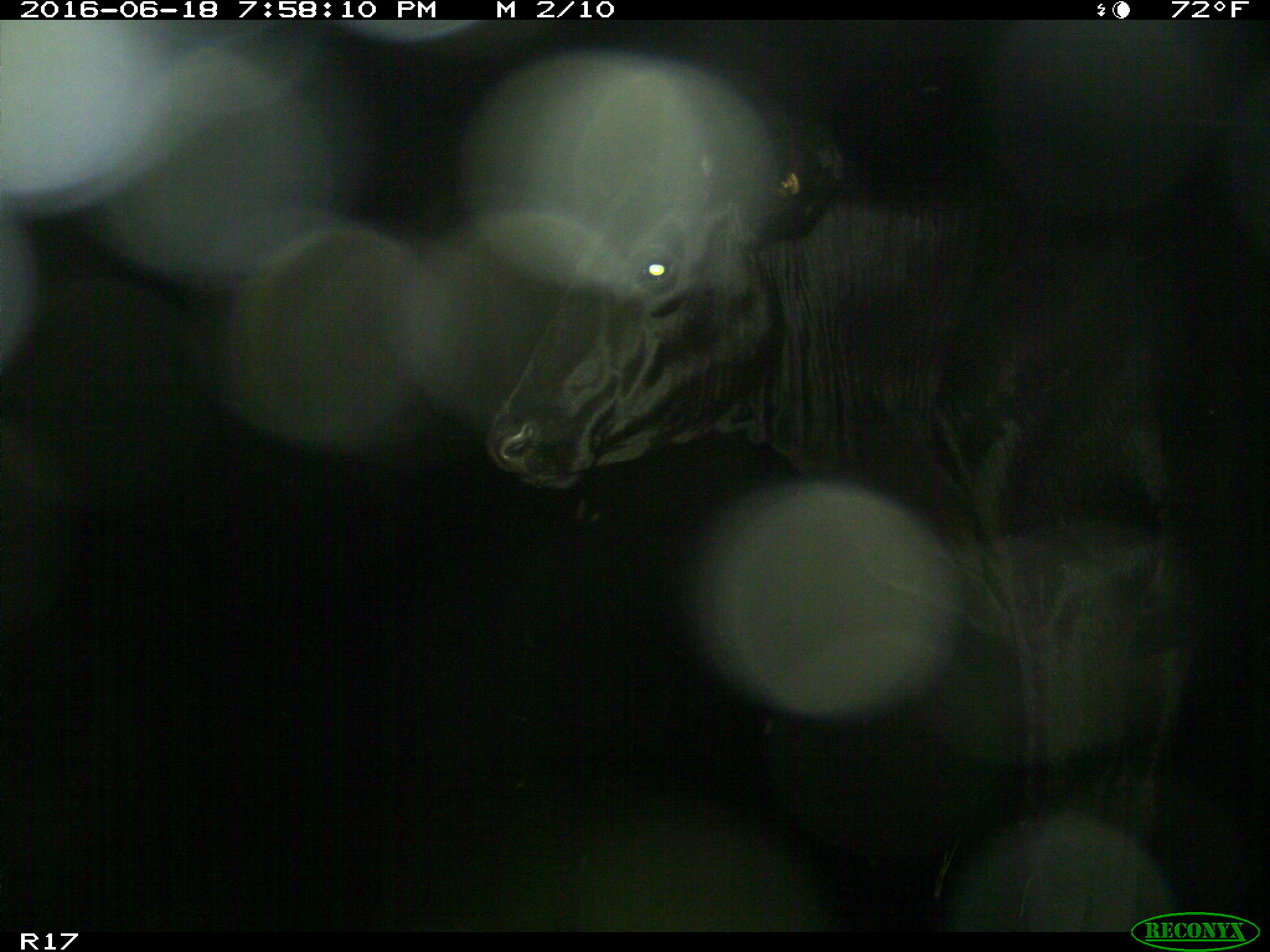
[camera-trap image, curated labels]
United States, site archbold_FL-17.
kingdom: Animalia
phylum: Chordata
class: Mammalia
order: Artiodactyla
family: Bovidae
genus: Bos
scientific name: Bos taurus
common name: domestic cow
Bos taurus (domestic cow).